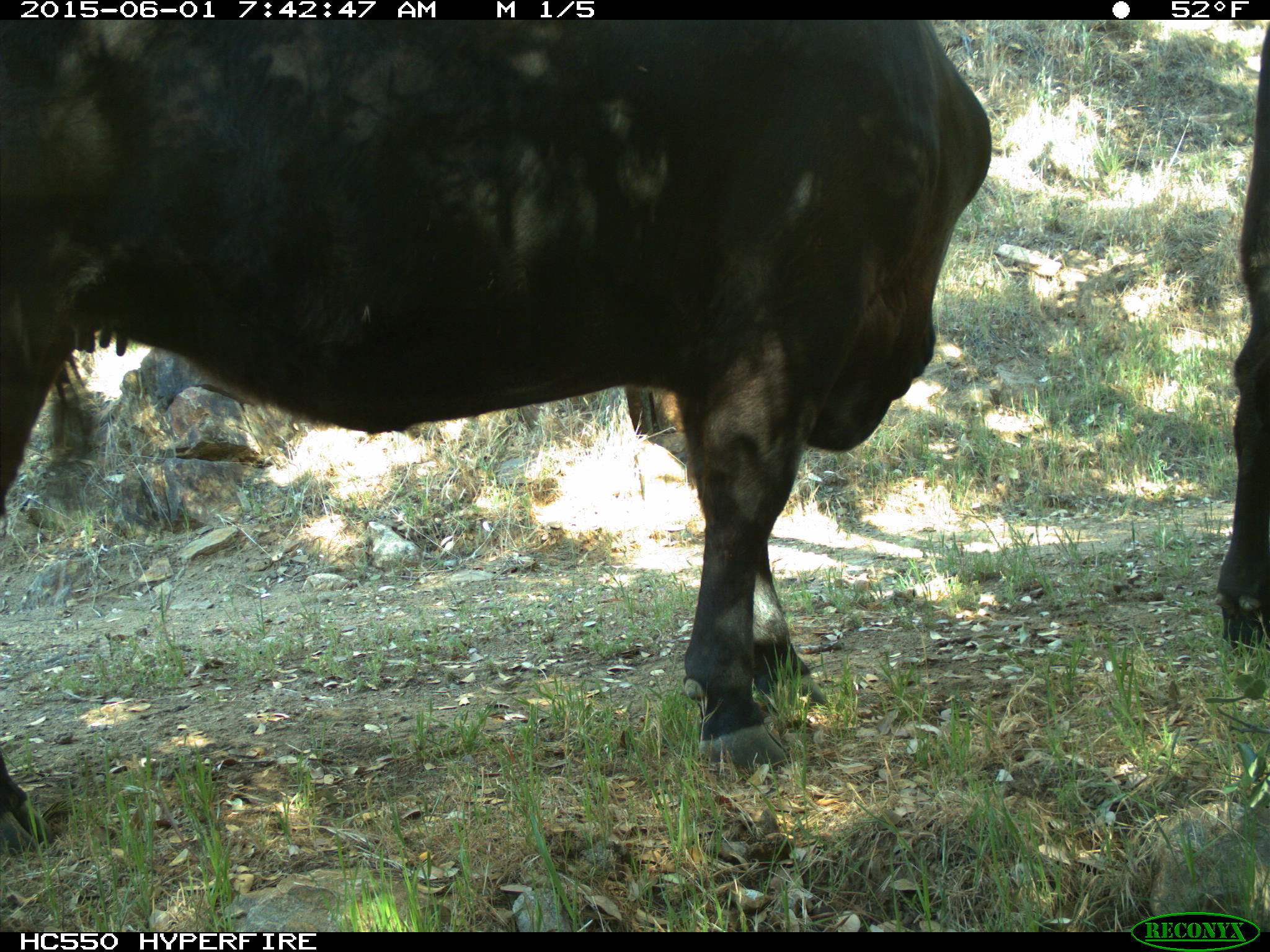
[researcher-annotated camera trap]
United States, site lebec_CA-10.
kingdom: Animalia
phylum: Chordata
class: Mammalia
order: Artiodactyla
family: Bovidae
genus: Bos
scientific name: Bos taurus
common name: domestic cow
Bos taurus (domestic cow).